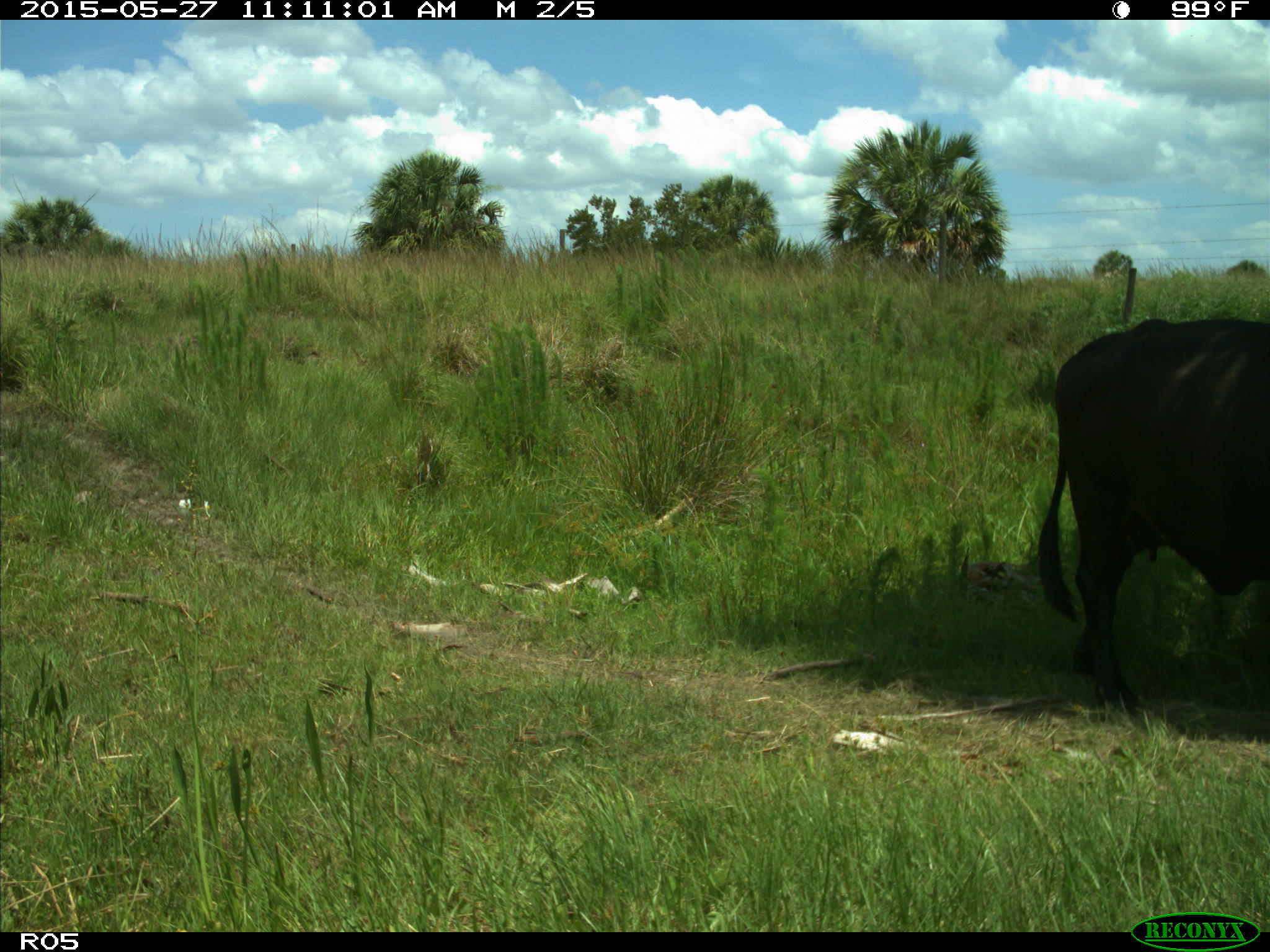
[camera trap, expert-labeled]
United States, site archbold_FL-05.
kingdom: Animalia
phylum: Chordata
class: Mammalia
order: Artiodactyla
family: Bovidae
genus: Bos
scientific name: Bos taurus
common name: domestic cow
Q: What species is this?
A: Bos taurus (domestic cow).